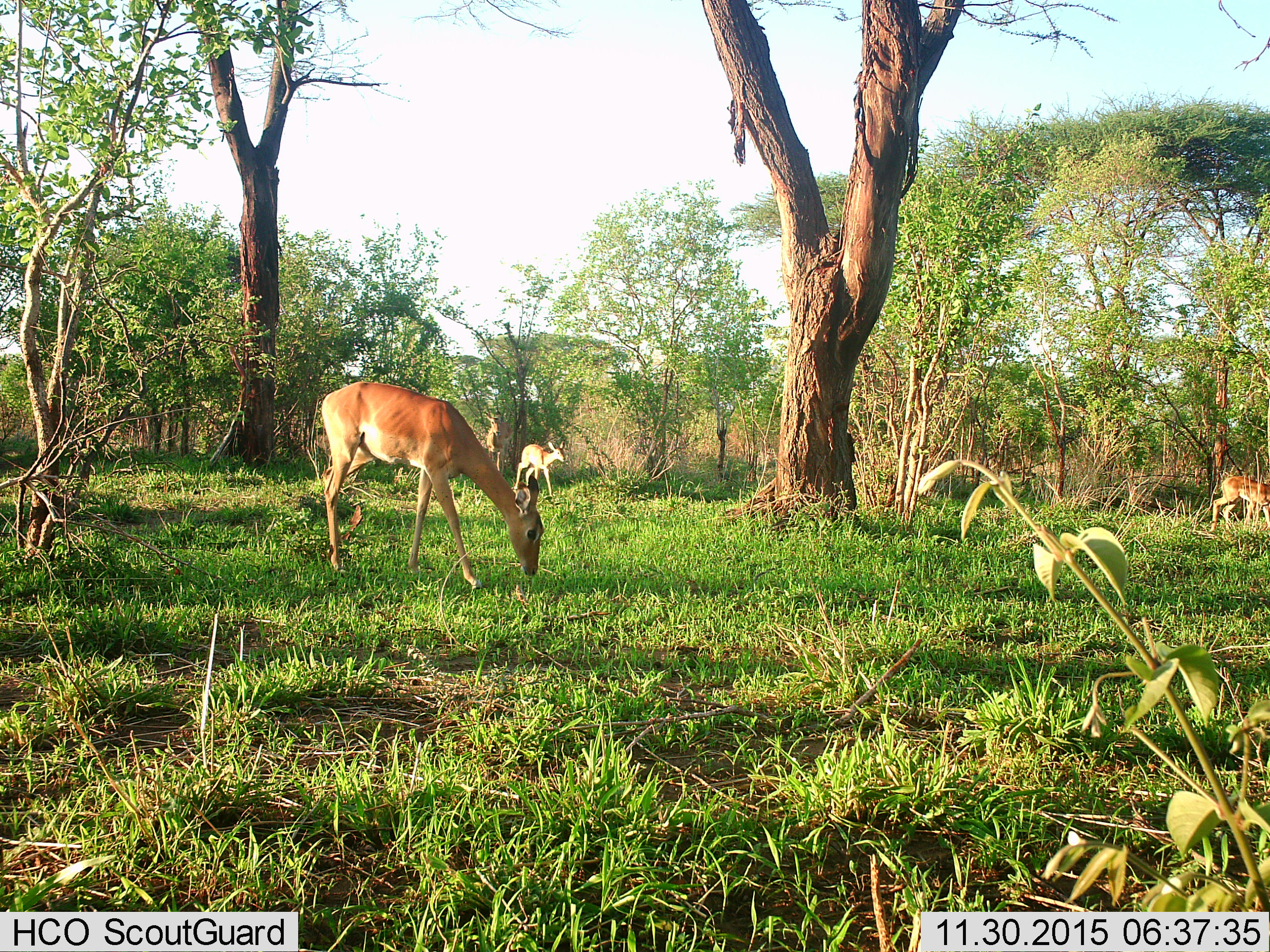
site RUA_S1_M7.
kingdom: Animalia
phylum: Chordata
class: Mammalia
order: Artiodactyla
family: Bovidae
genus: Aepyceros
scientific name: Aepyceros melampus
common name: impala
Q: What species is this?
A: Impala (Aepyceros melampus).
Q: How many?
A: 4.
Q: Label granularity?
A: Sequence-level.